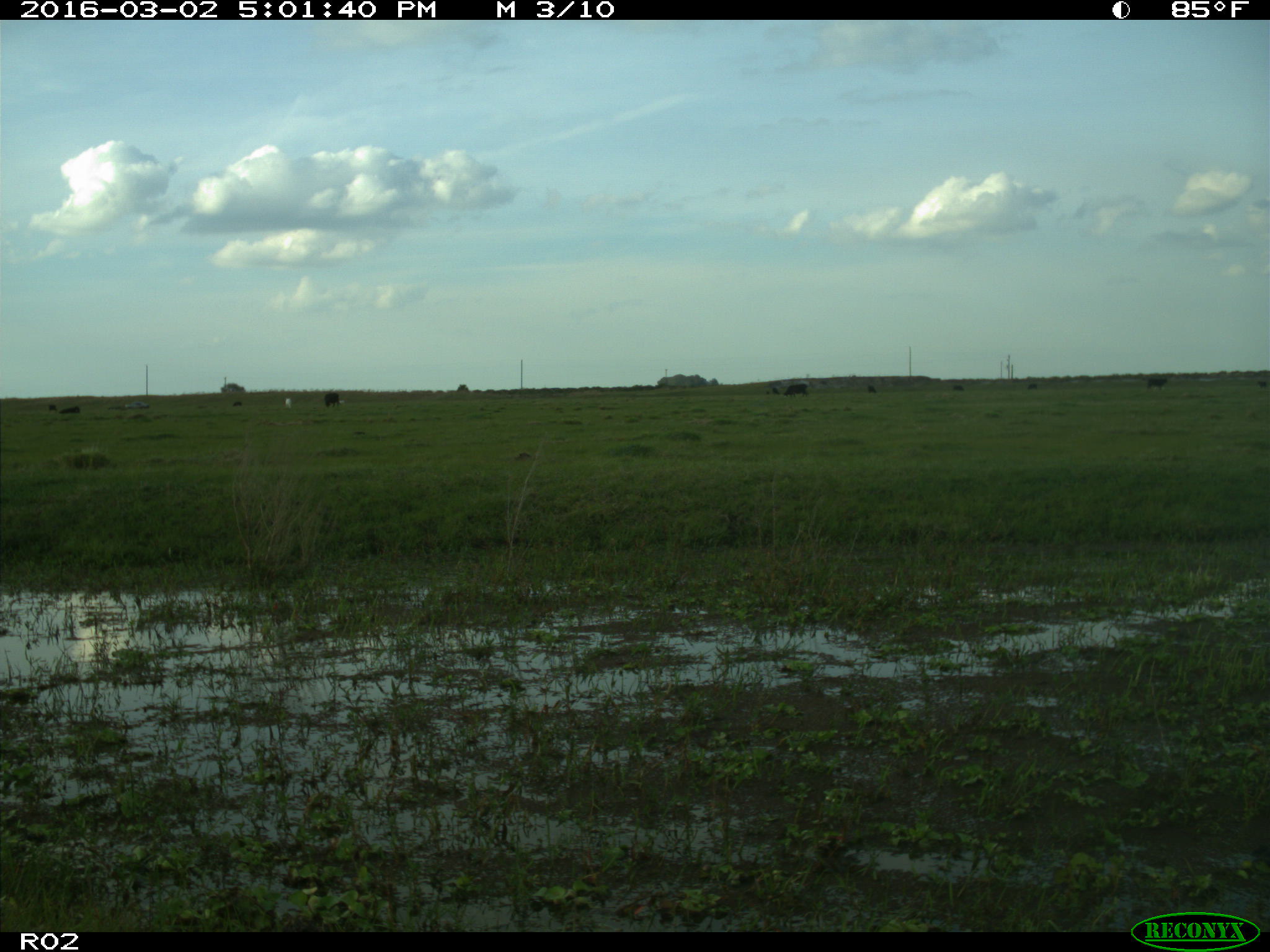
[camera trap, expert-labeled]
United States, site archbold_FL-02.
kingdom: Animalia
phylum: Chordata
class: Mammalia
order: Artiodactyla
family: Bovidae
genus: Bos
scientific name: Bos taurus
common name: domestic cow